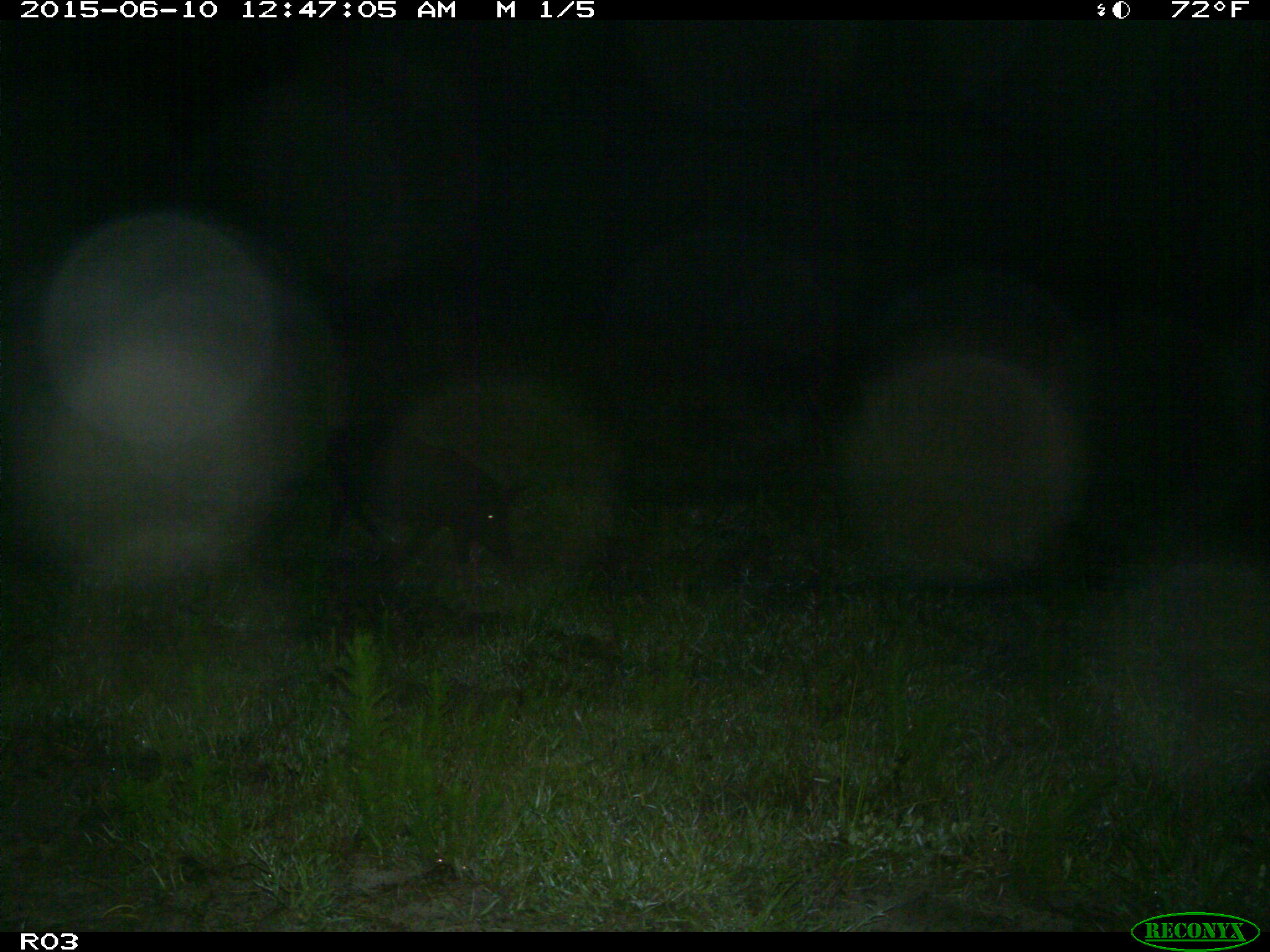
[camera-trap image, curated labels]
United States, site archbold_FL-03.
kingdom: Animalia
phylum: Chordata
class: Mammalia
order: Artiodactyla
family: Suidae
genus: Sus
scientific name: Sus scrofa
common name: wild boar